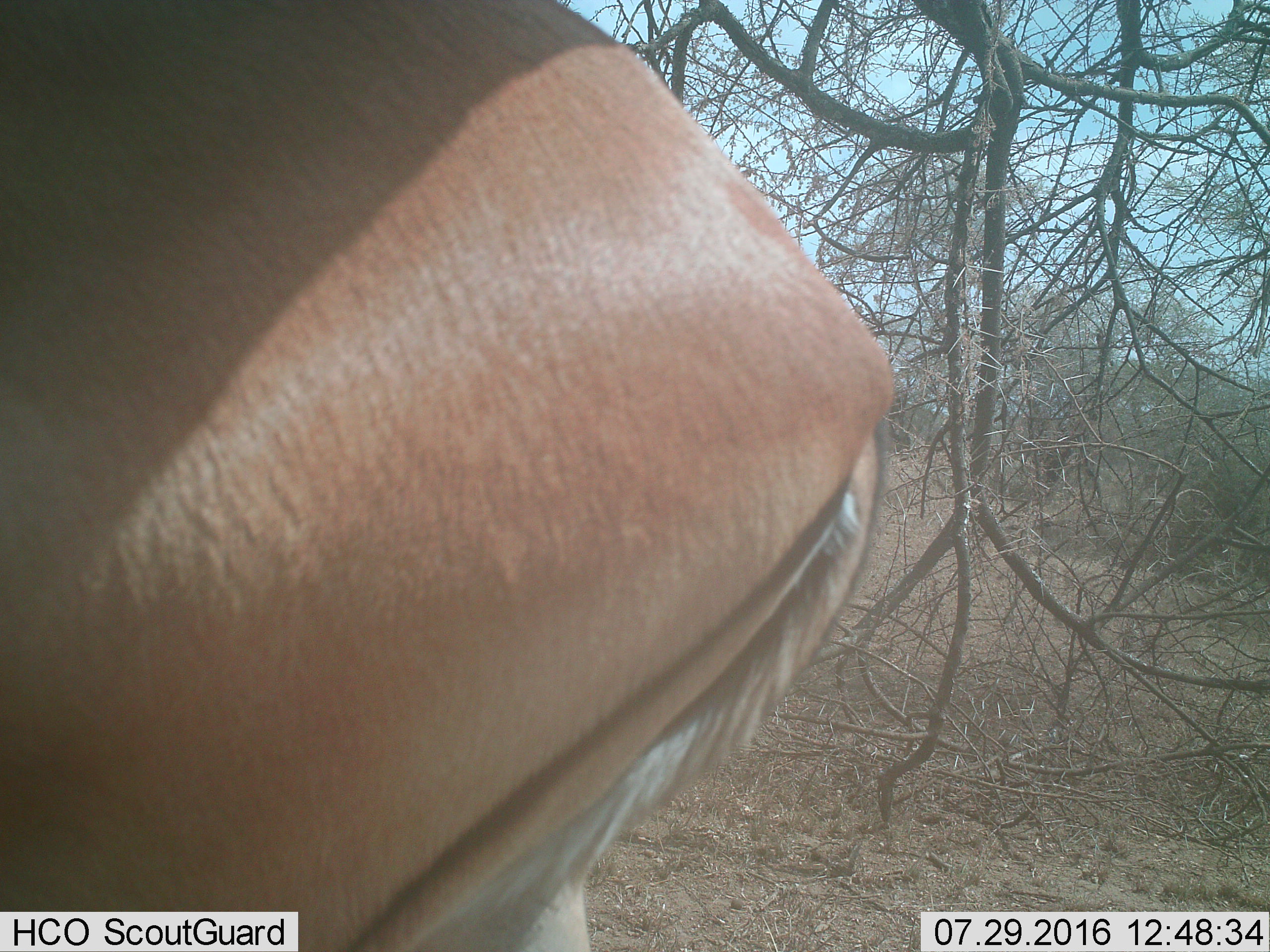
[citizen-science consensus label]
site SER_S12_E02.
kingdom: Animalia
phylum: Chordata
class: Mammalia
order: Artiodactyla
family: Bovidae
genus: Eudorcas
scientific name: Eudorcas thomsonii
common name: thomson's gazelle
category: gazellethomsons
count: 1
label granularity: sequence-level